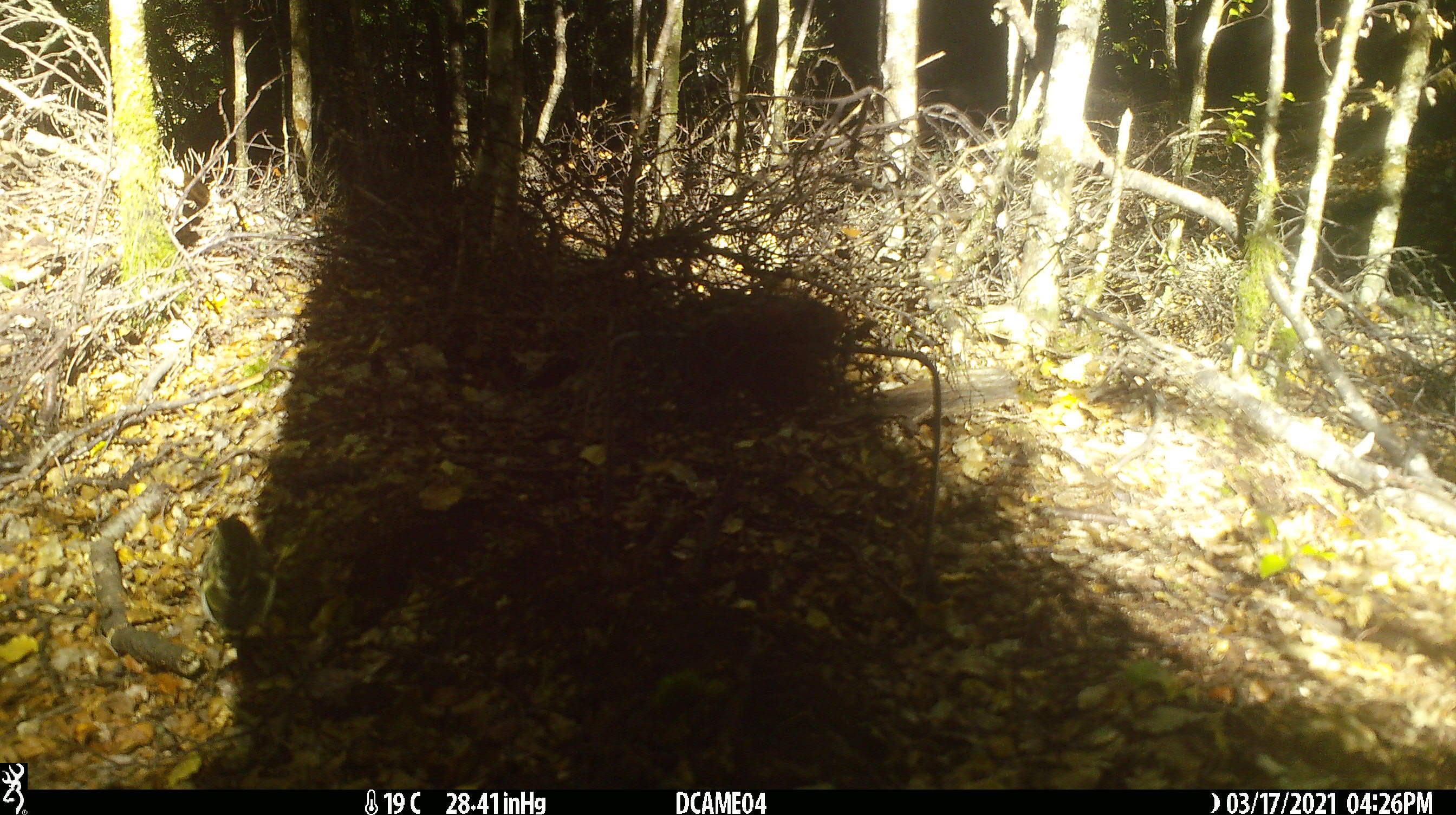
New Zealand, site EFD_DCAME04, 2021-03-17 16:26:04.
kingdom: Animalia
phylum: Chordata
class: Aves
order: Passeriformes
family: Acanthisittidae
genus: Acanthisitta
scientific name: Acanthisitta chloris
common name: rifleman